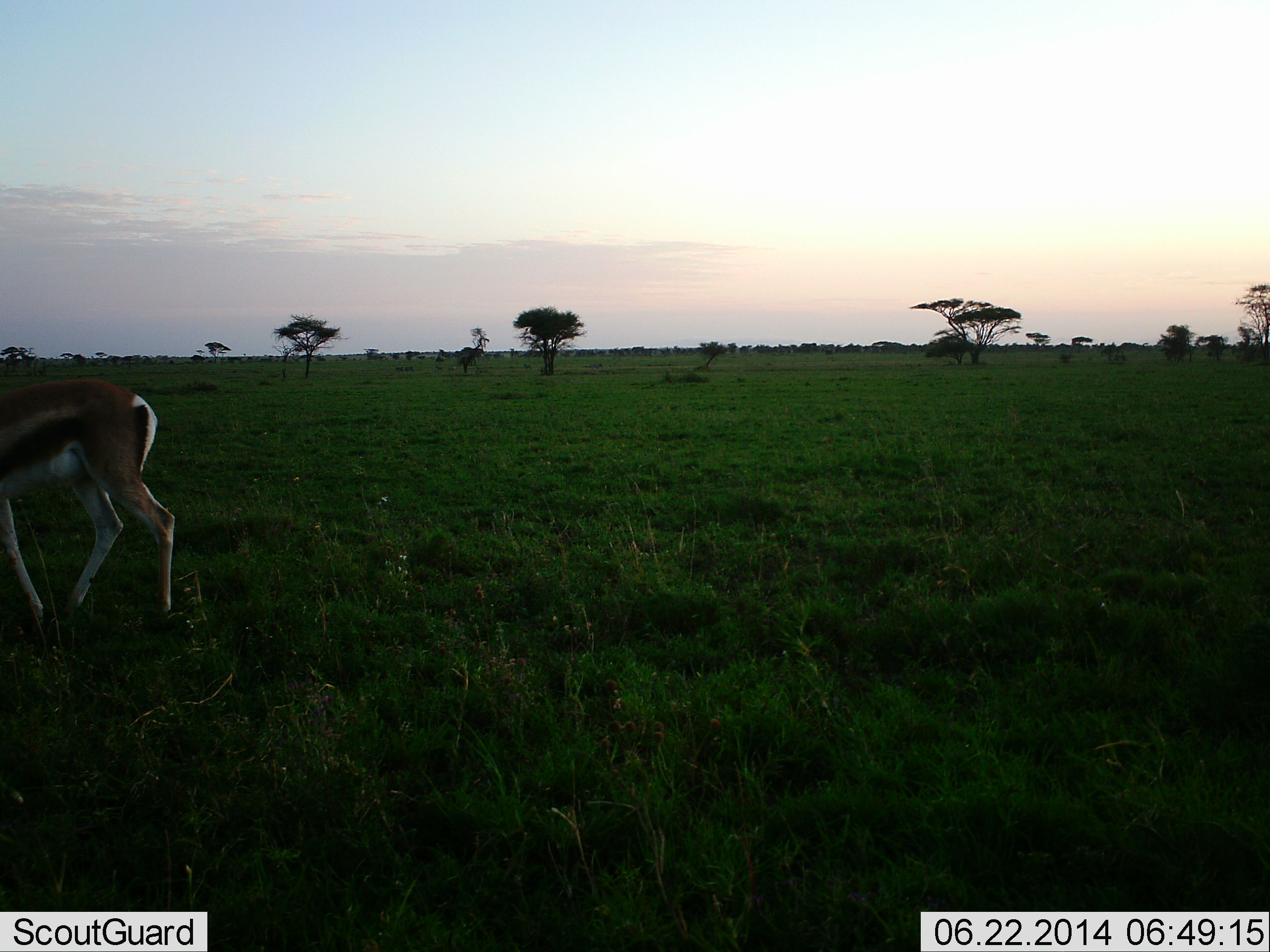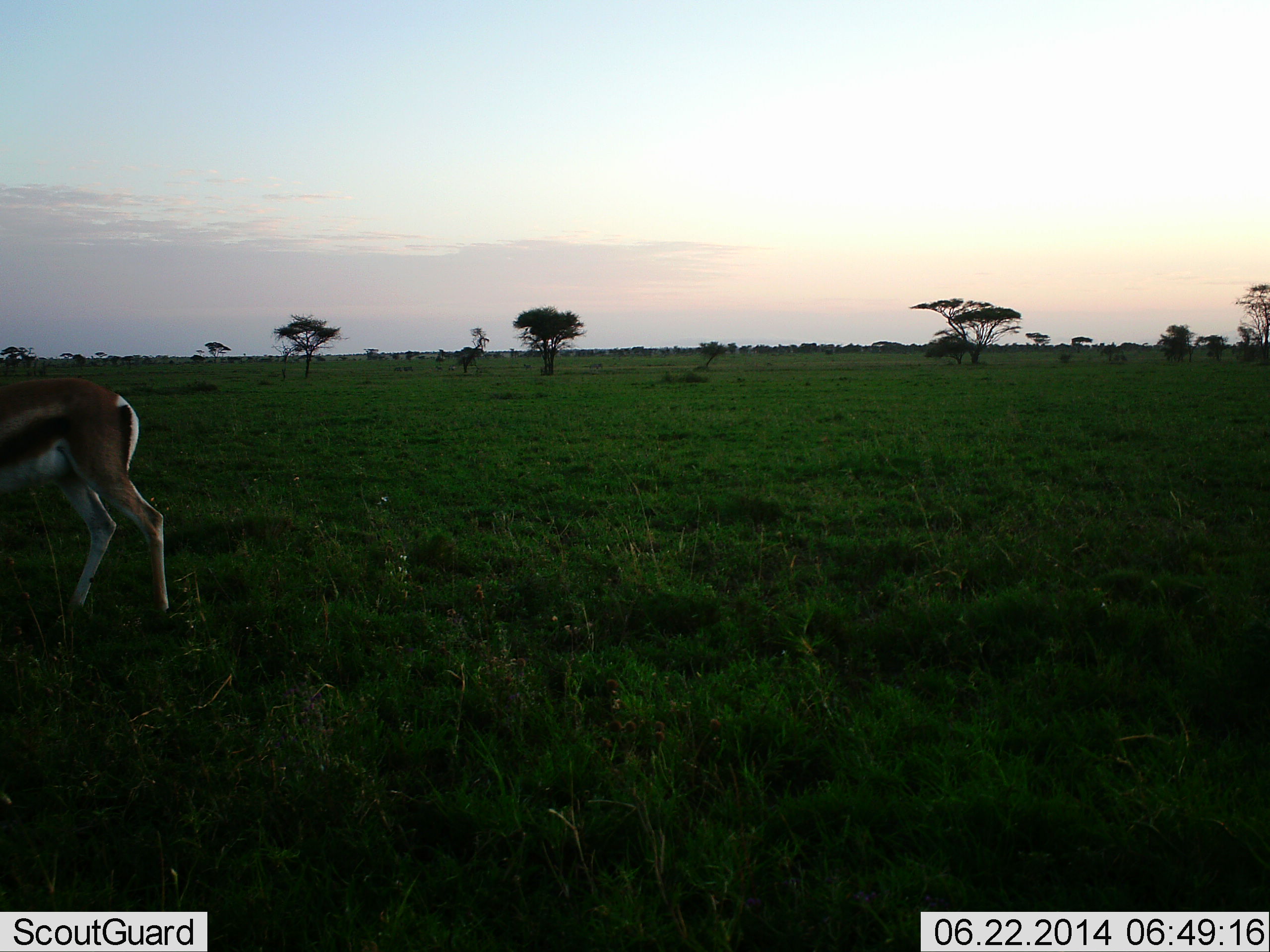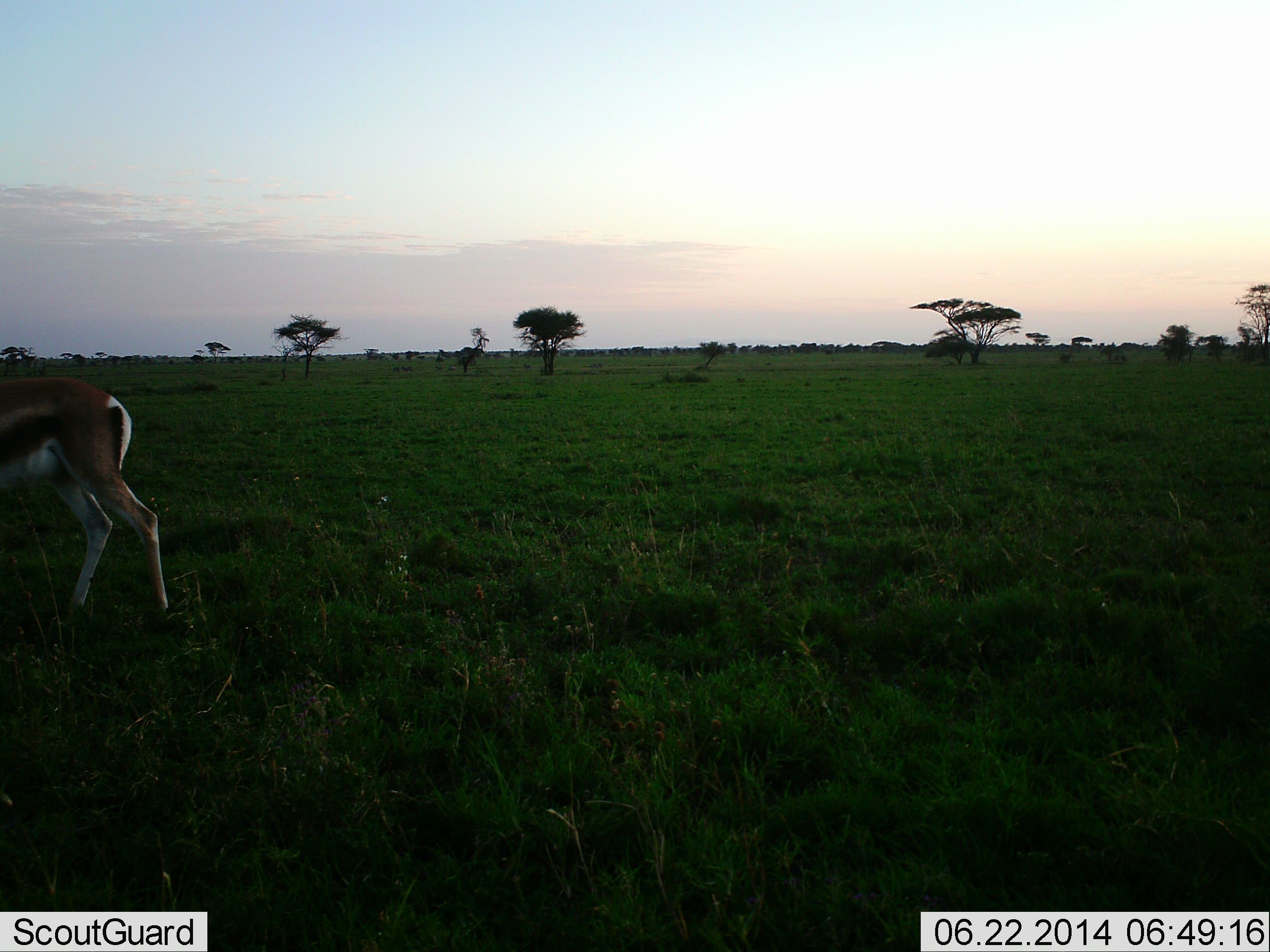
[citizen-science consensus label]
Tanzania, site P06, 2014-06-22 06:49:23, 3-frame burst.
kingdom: Animalia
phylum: Chordata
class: Mammalia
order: Artiodactyla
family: Bovidae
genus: Eudorcas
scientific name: Eudorcas thomsonii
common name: thomson's gazelle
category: gazellethomsons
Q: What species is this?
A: Gazellethomsons (thomson's gazelle) (Eudorcas thomsonii).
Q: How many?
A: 1.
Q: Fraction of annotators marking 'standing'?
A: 50%.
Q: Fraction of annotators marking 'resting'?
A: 0%.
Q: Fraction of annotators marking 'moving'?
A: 30%.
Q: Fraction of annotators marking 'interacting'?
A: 0%.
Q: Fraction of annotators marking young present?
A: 0%.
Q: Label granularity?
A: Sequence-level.